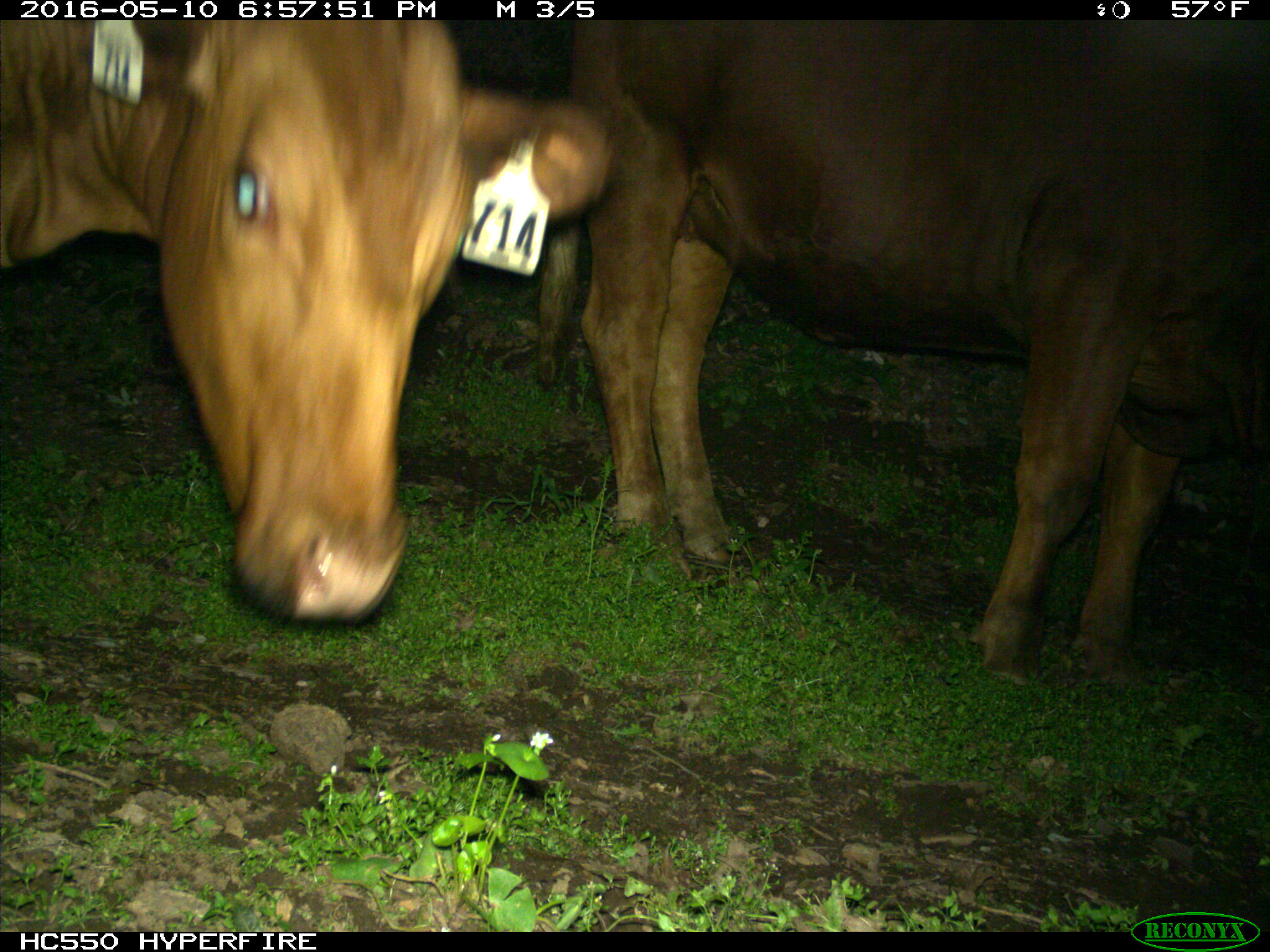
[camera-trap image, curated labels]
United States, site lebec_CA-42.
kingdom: Animalia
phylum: Chordata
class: Mammalia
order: Artiodactyla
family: Bovidae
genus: Bos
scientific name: Bos taurus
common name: domestic cow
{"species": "Bos taurus (domestic cow)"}